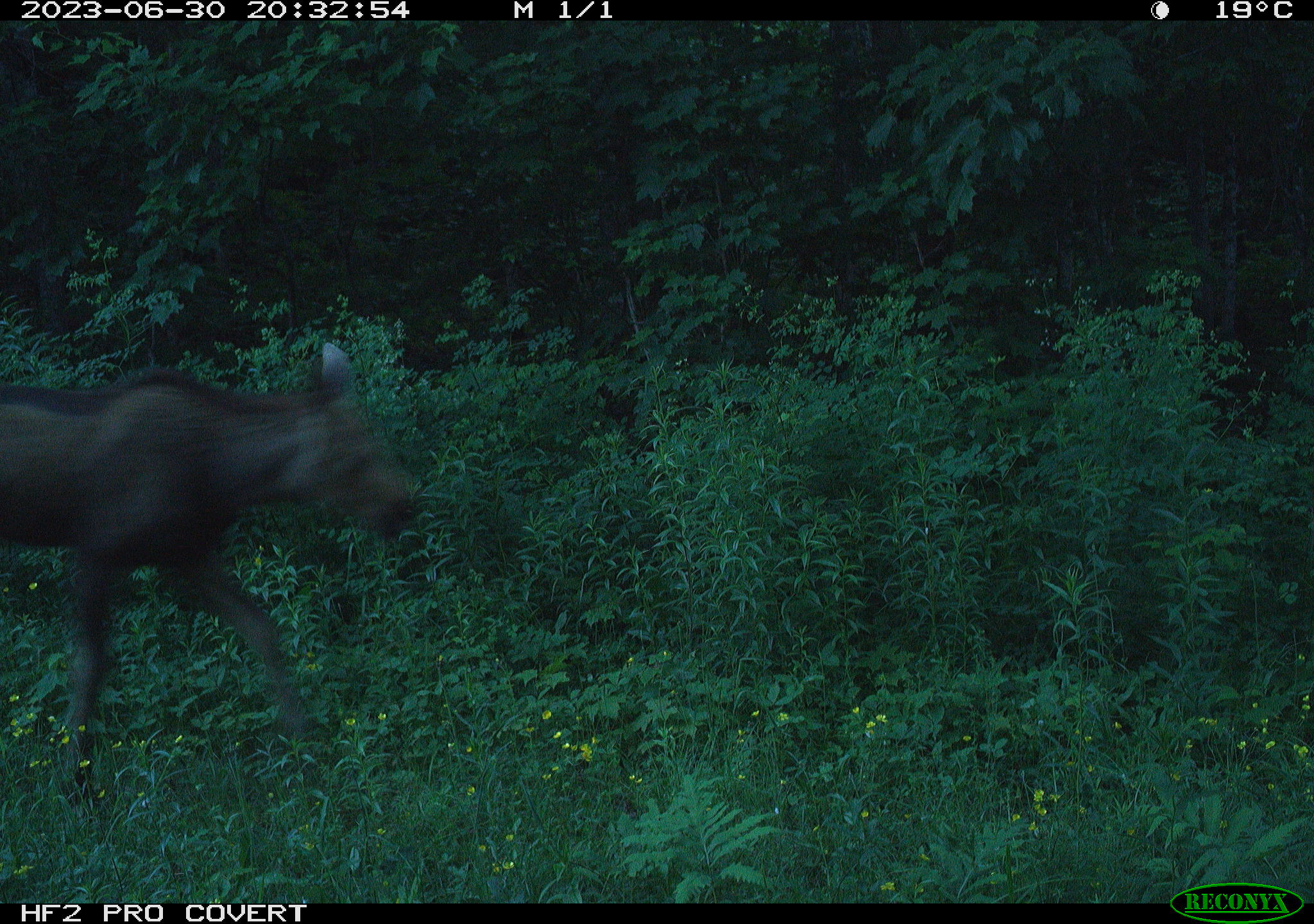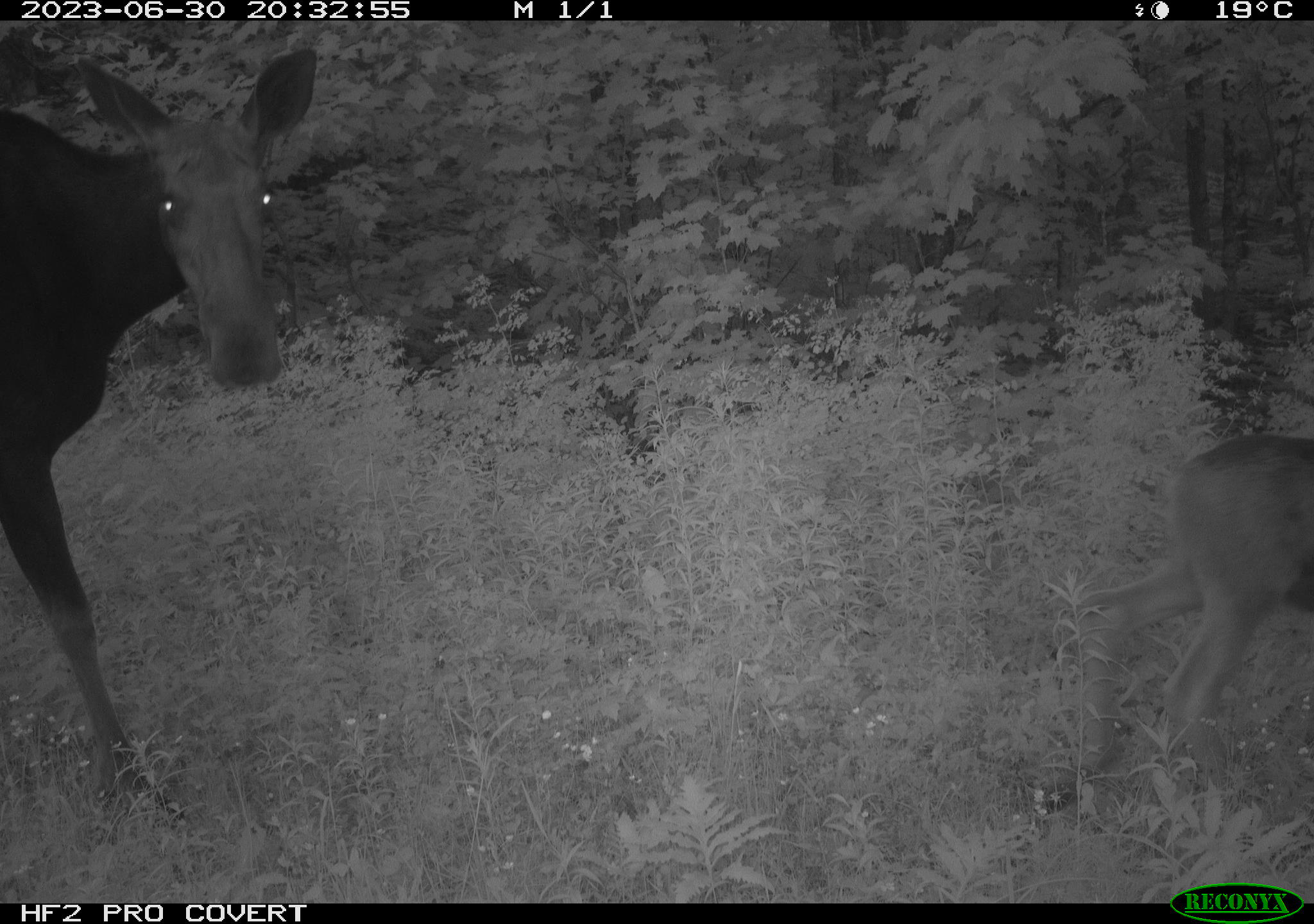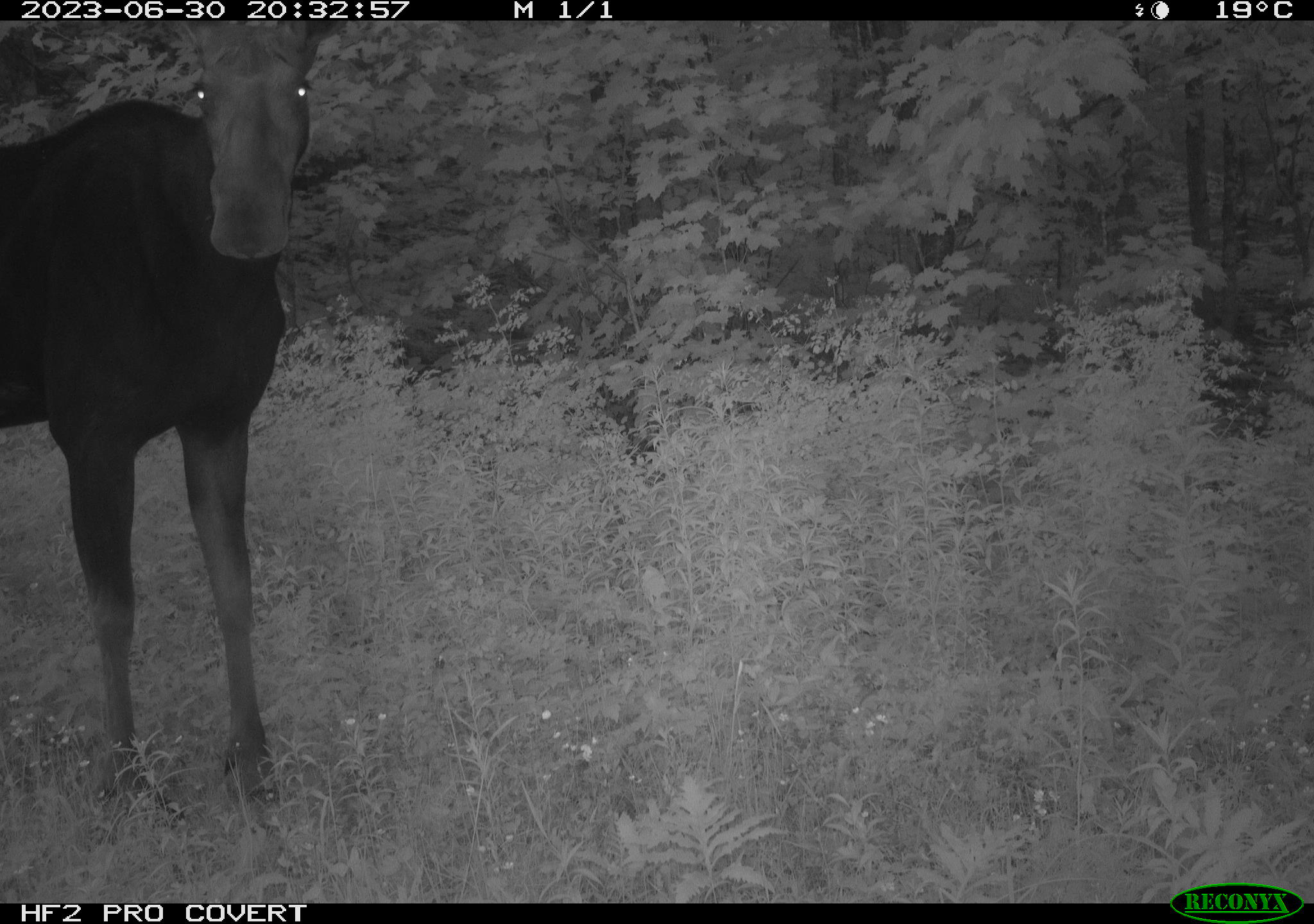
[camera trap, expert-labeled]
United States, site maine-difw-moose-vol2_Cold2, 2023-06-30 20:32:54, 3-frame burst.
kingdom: Animalia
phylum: Chordata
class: Mammalia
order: Artiodactyla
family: Cervidae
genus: Alces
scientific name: Alces alces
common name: moose